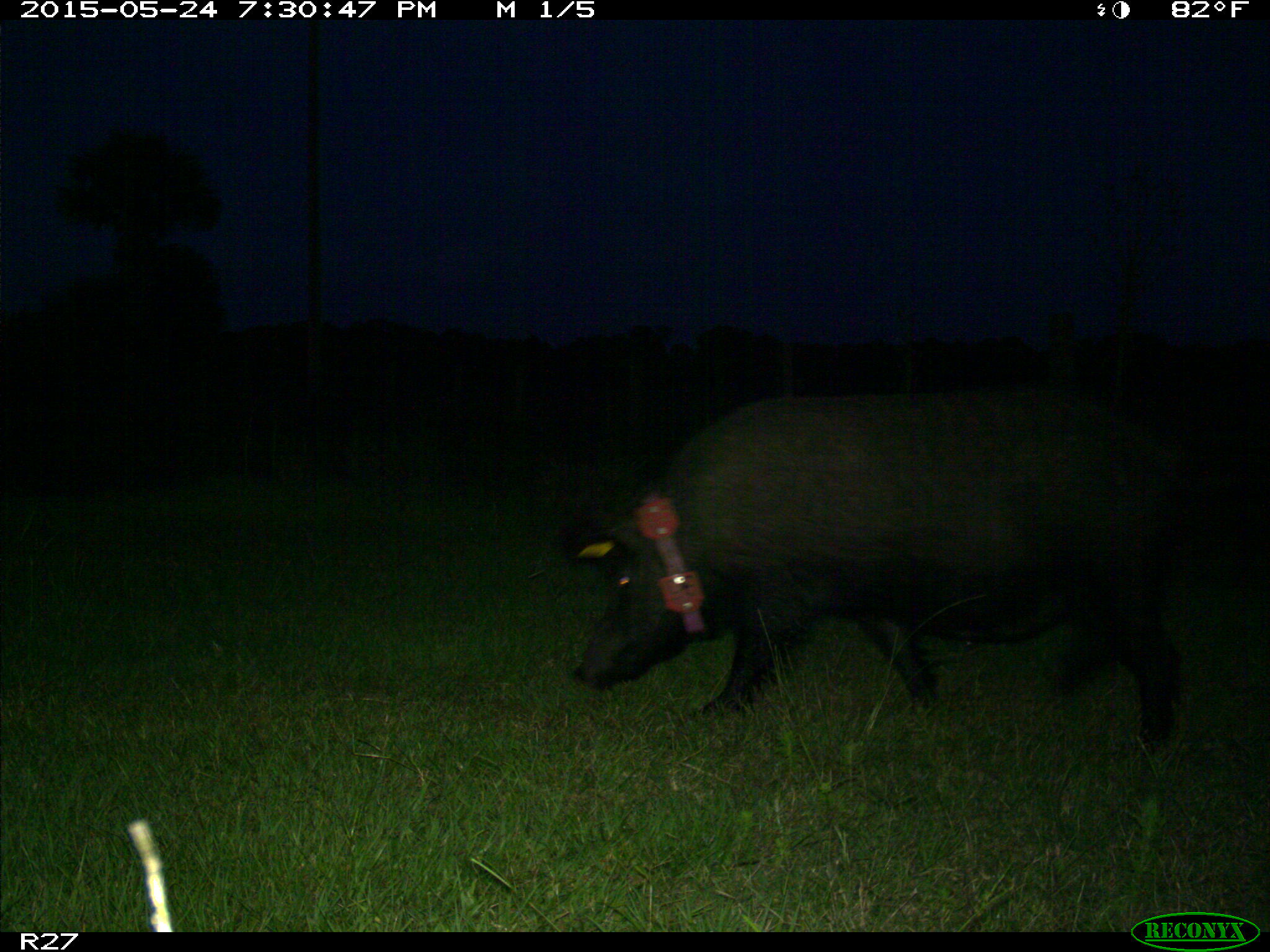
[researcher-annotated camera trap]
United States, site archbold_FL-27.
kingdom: Animalia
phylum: Chordata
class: Mammalia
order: Artiodactyla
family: Suidae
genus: Sus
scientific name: Sus scrofa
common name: wild boar